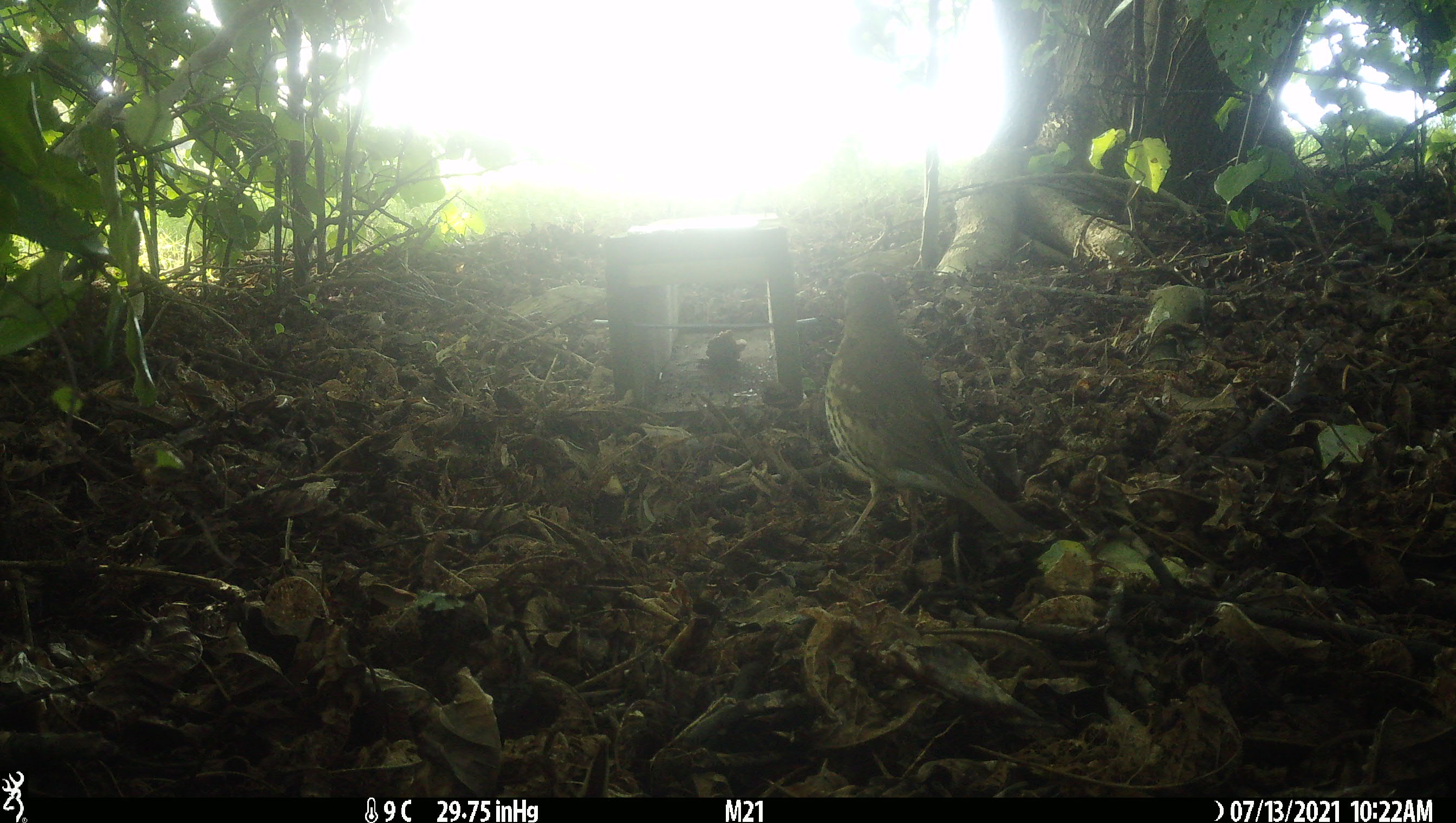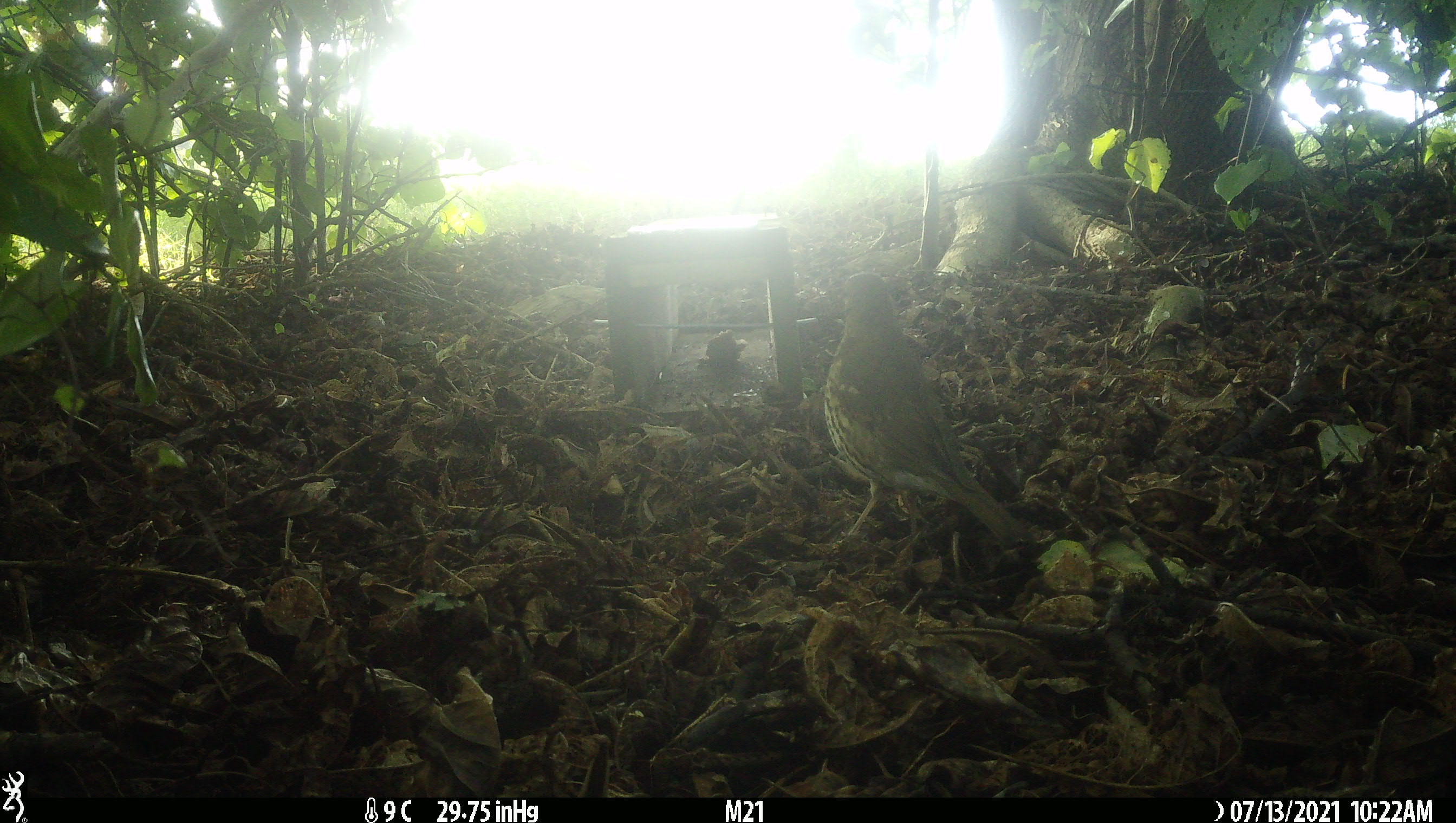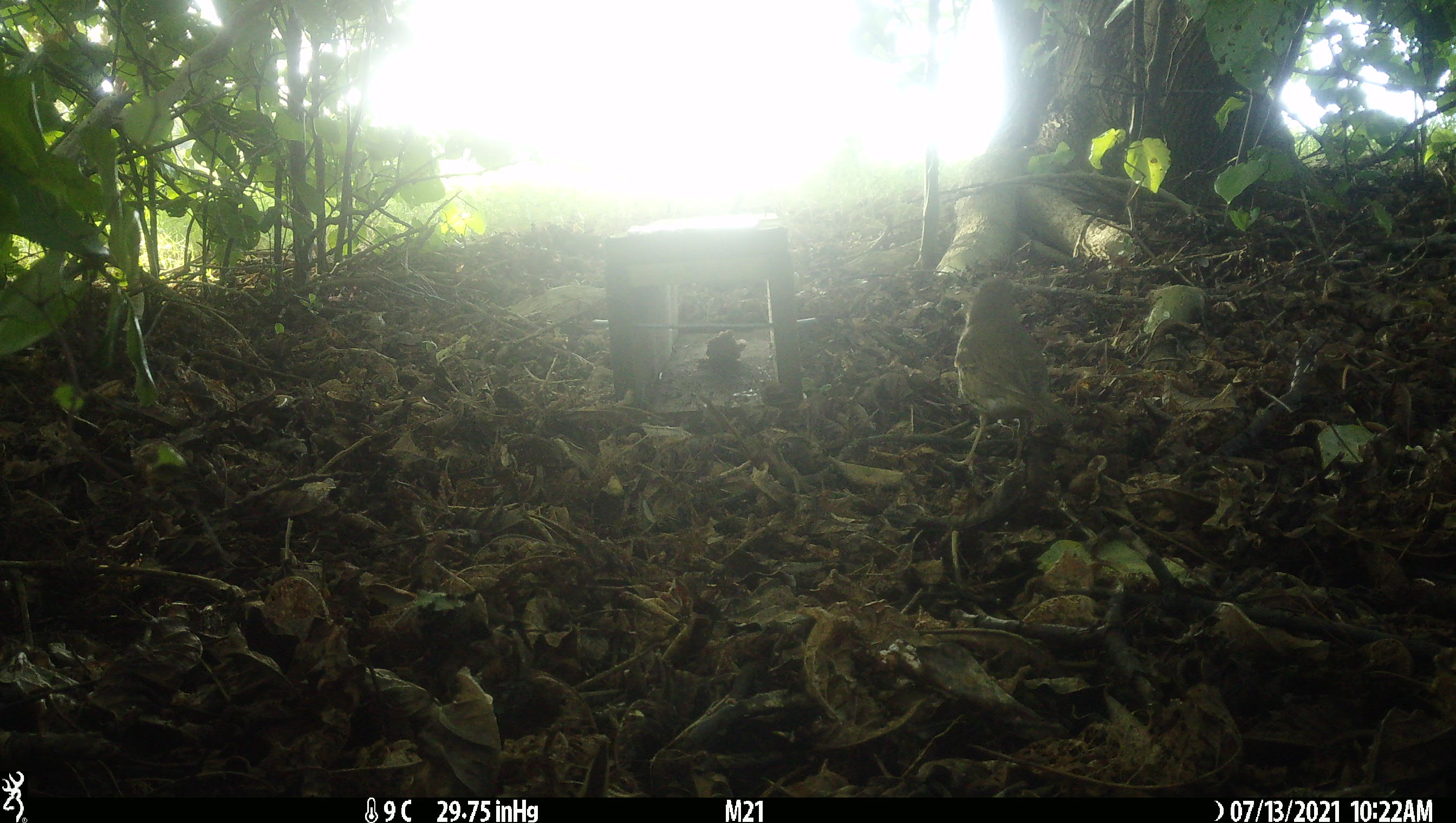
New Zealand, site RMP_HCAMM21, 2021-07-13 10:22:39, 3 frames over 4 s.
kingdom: Animalia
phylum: Chordata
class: Aves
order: Passeriformes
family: Turdidae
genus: Turdus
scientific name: Turdus philomelos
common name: song thrush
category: thrush